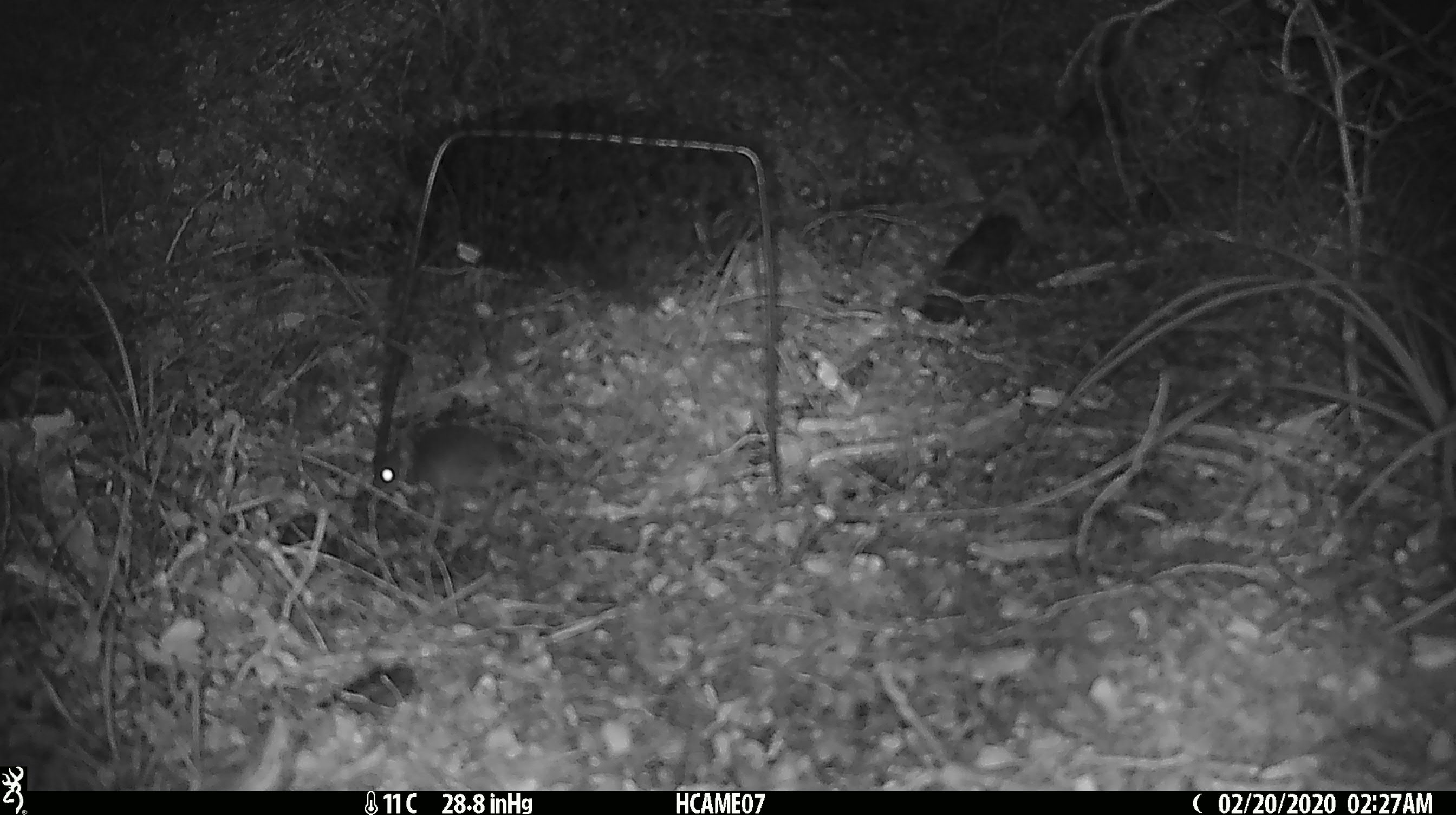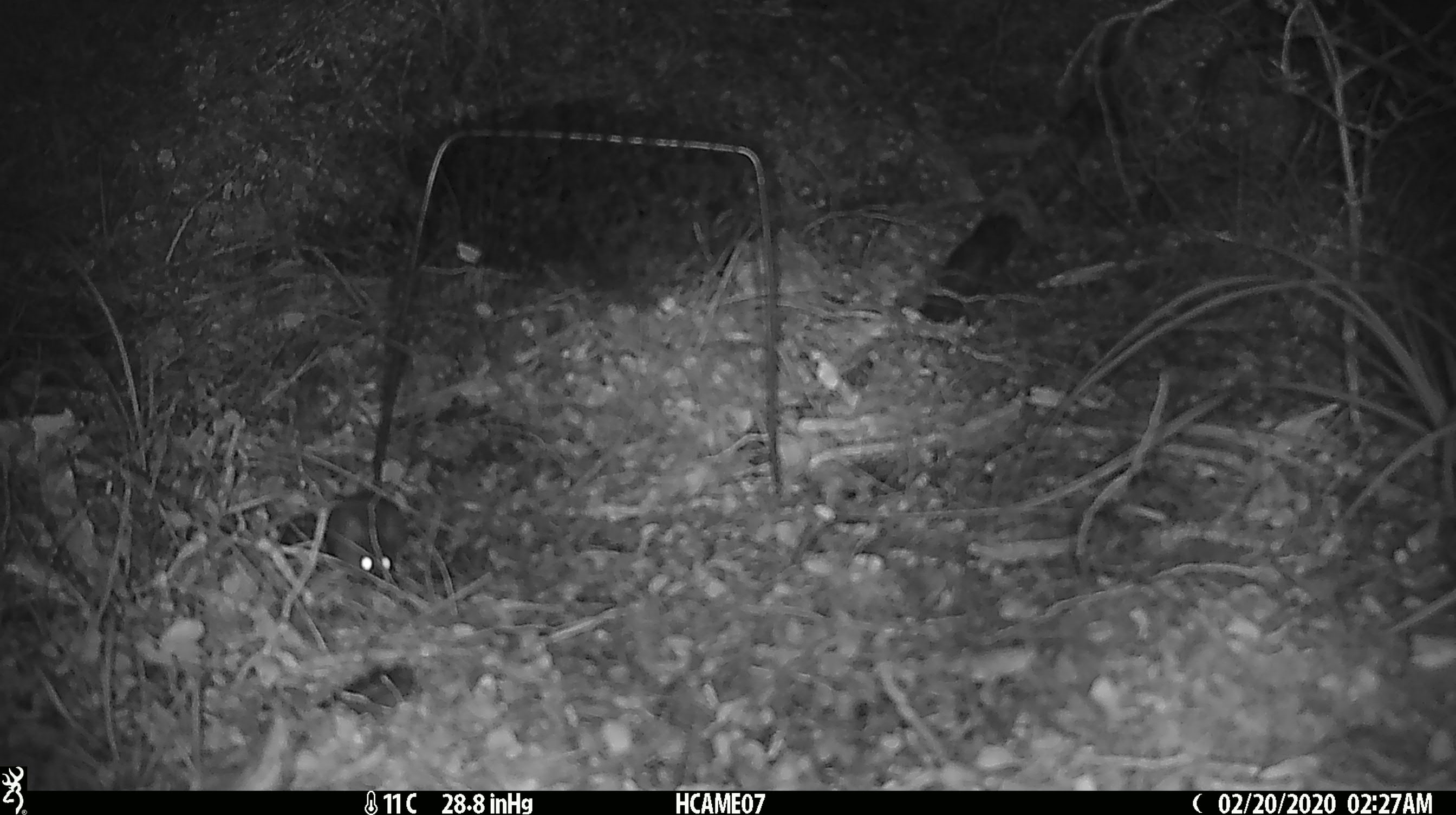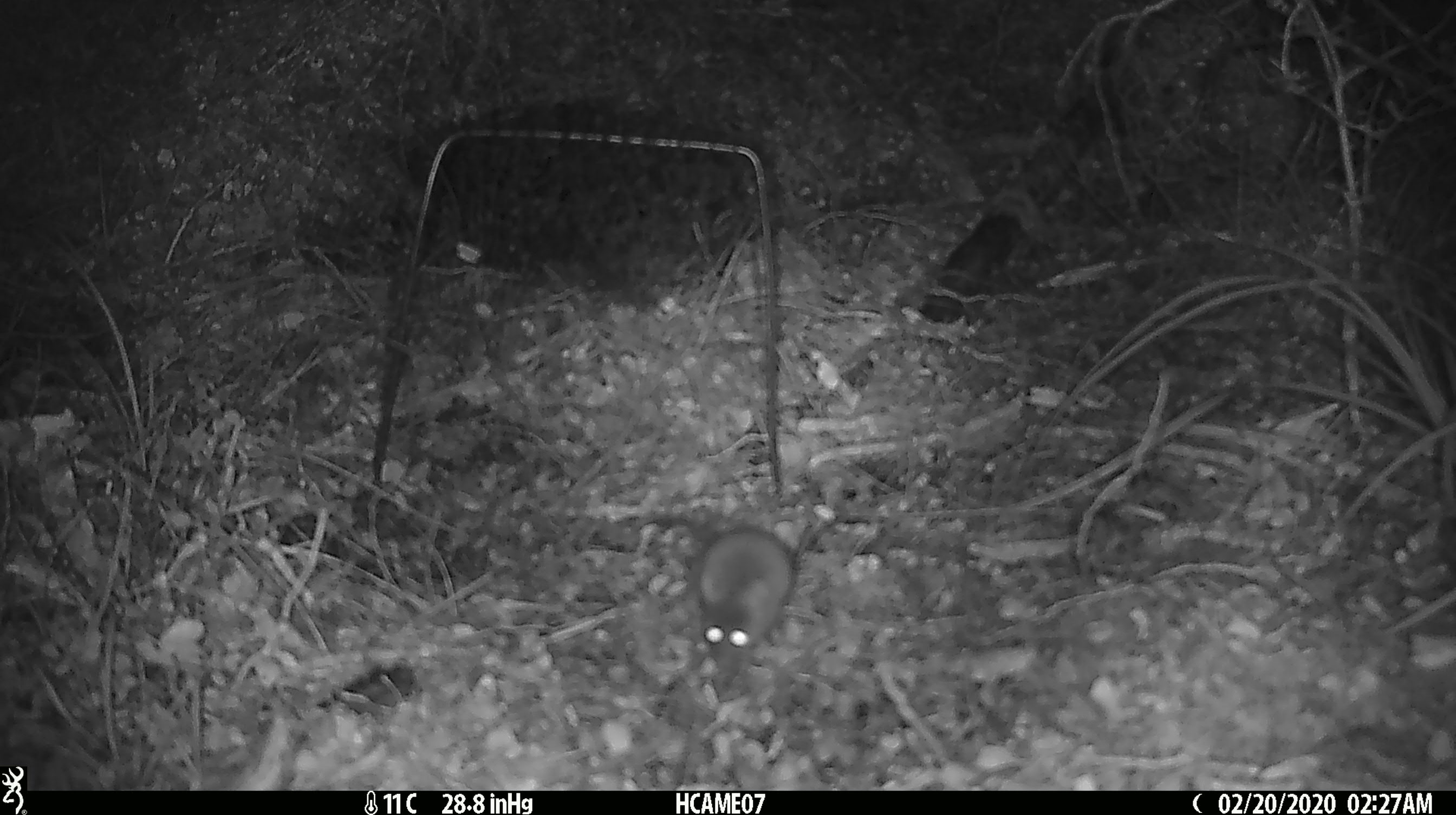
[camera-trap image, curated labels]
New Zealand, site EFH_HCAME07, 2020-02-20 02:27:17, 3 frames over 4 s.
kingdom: Animalia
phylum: Chordata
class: Mammalia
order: Rodentia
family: Muridae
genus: Mus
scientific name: Mus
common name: mouse